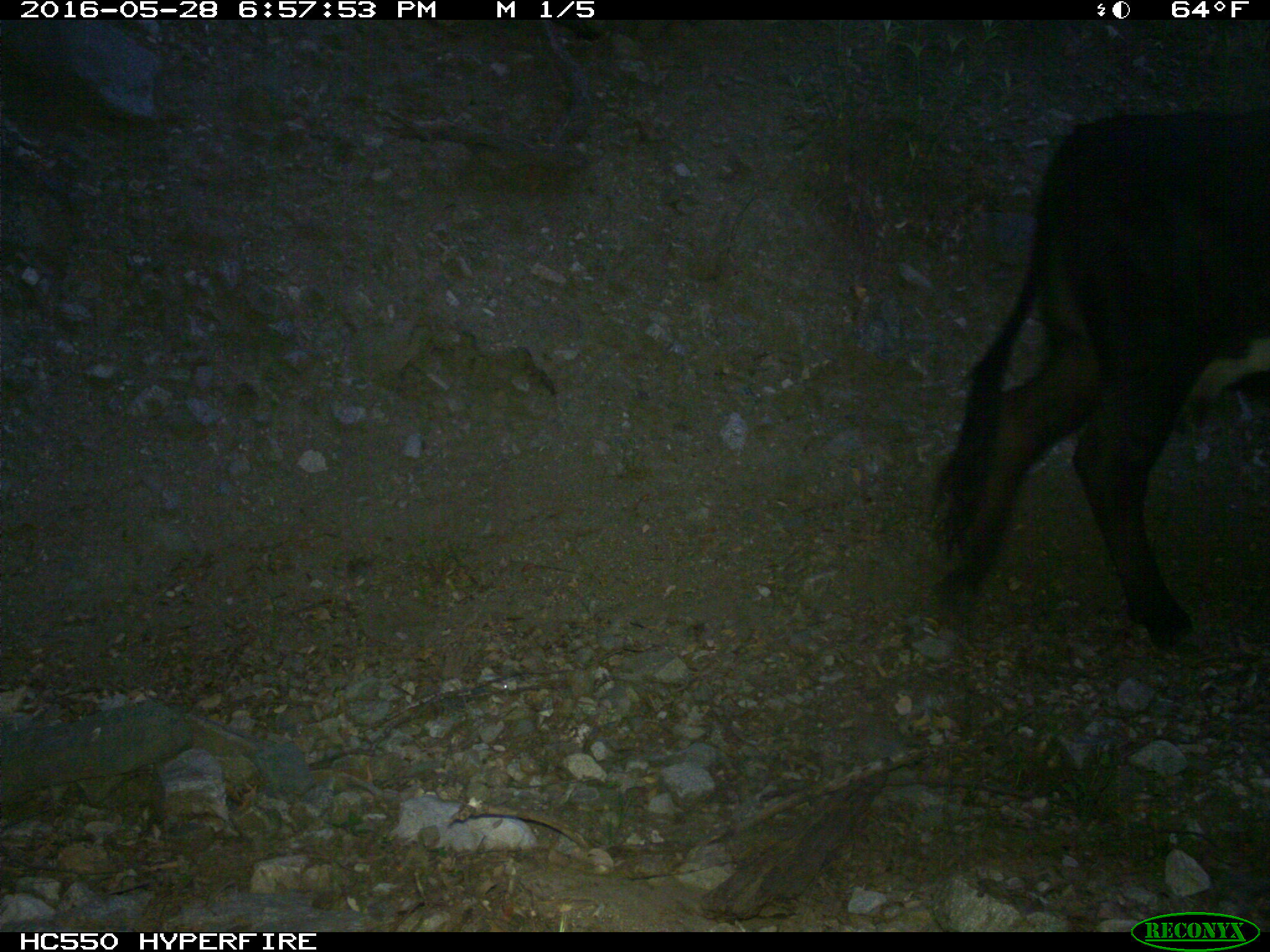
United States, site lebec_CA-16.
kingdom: Animalia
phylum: Chordata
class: Mammalia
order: Artiodactyla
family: Bovidae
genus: Bos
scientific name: Bos taurus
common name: domestic cow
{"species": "Bos taurus (domestic cow)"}